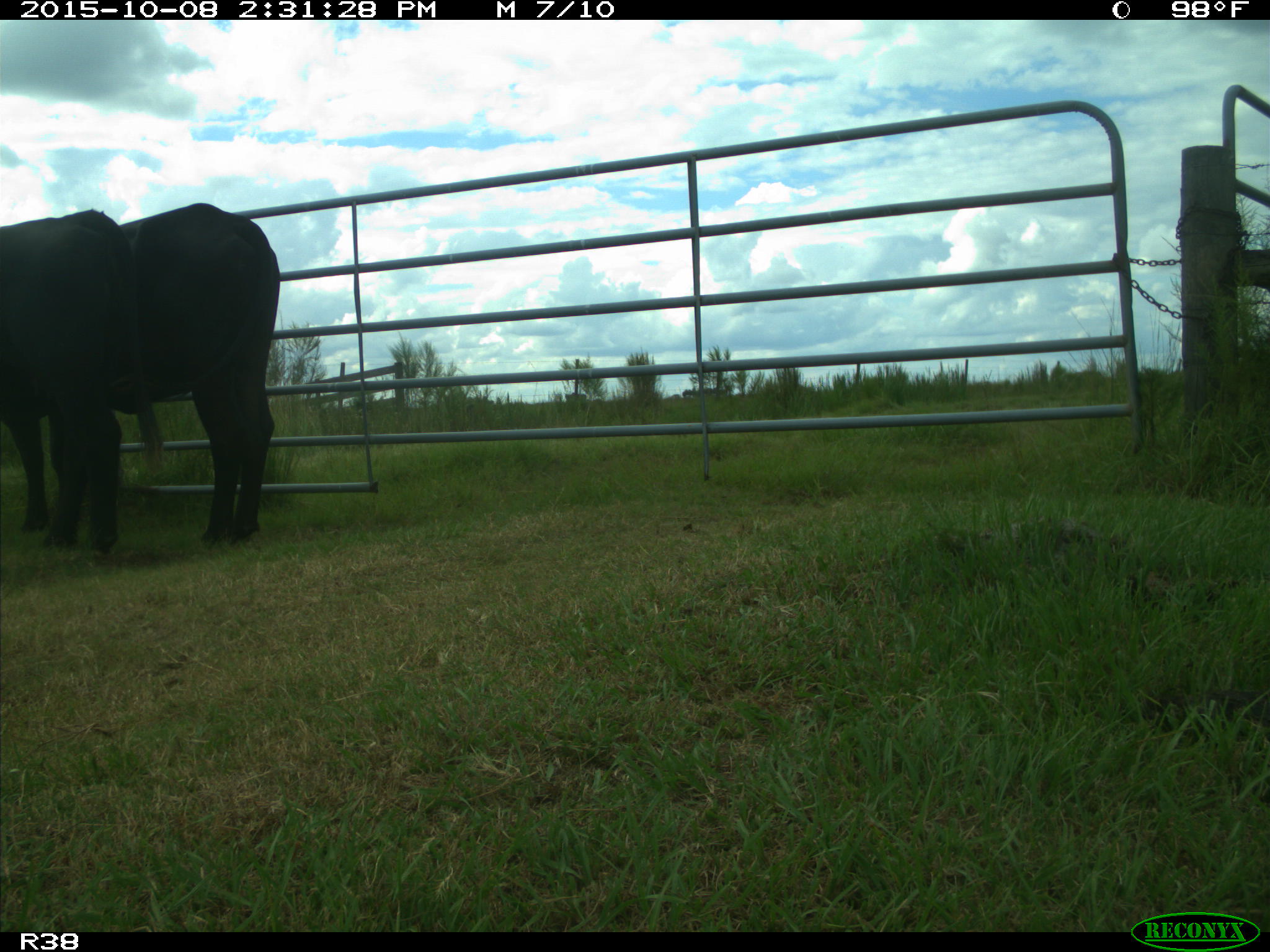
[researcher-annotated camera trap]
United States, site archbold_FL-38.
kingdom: Animalia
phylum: Chordata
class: Mammalia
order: Artiodactyla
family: Bovidae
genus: Bos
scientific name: Bos taurus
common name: domestic cow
Bos taurus (domestic cow).